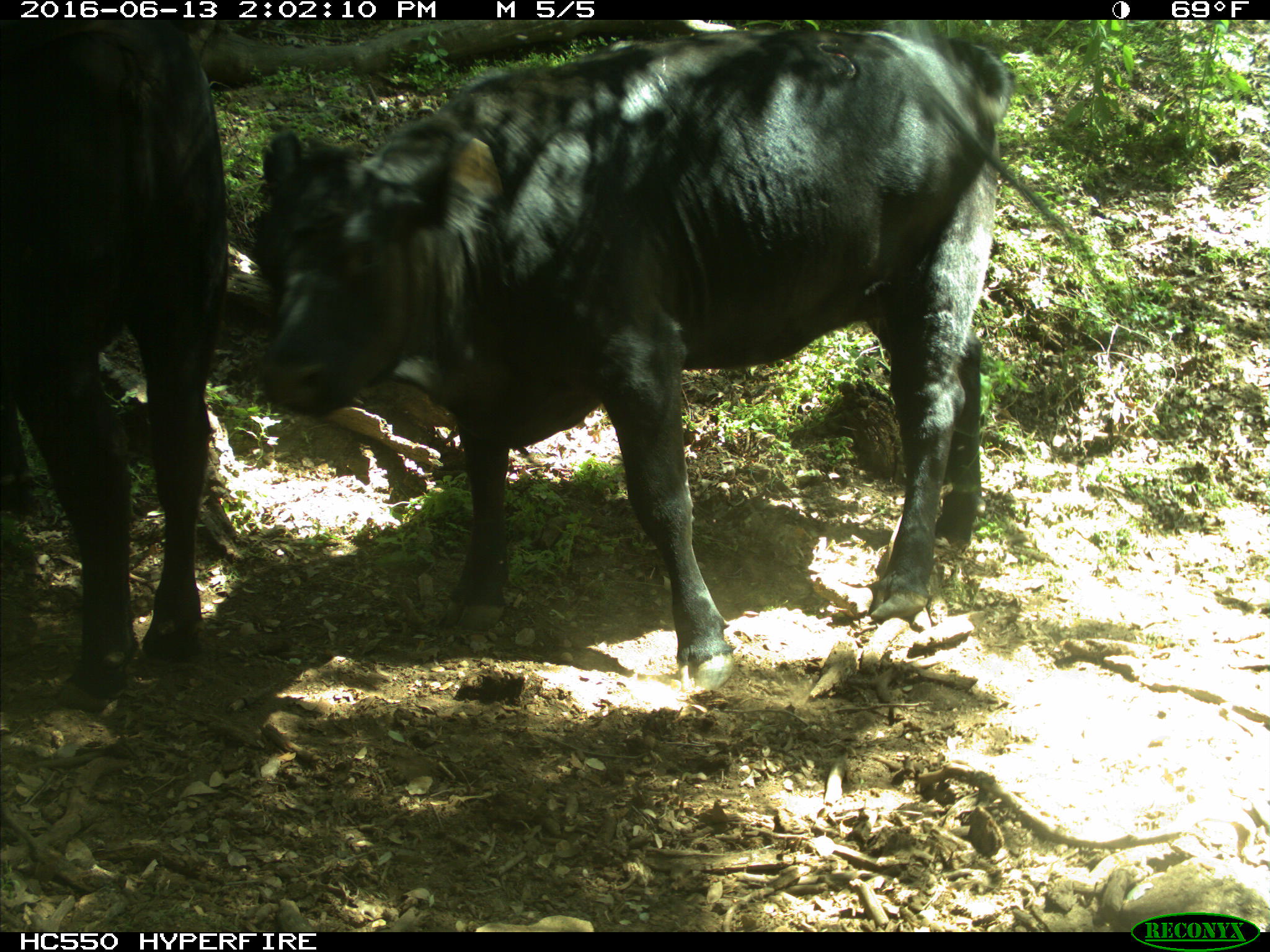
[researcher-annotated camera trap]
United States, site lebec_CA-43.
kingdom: Animalia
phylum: Chordata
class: Mammalia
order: Artiodactyla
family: Bovidae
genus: Bos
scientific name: Bos taurus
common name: domestic cow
Bos taurus (domestic cow).